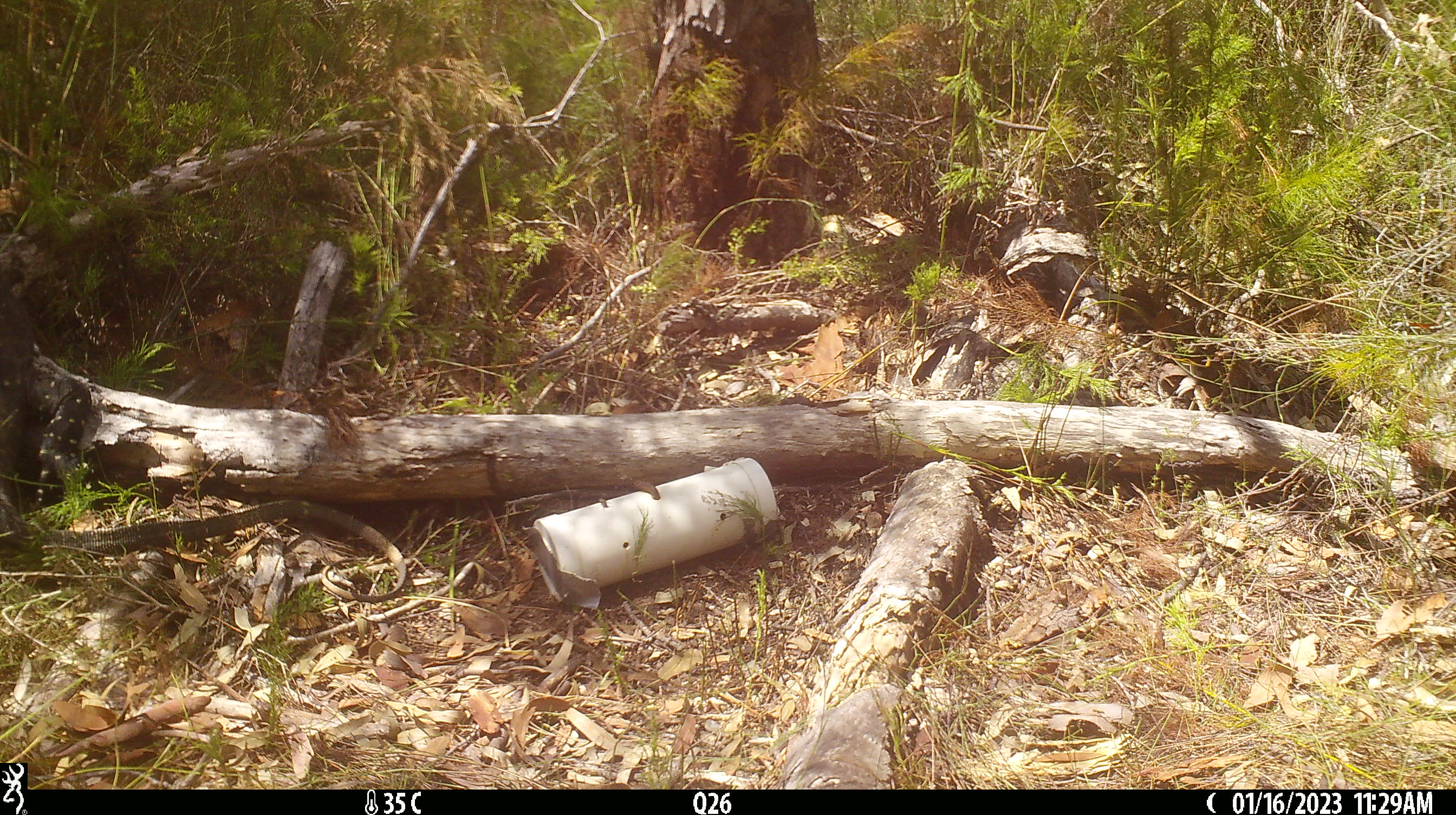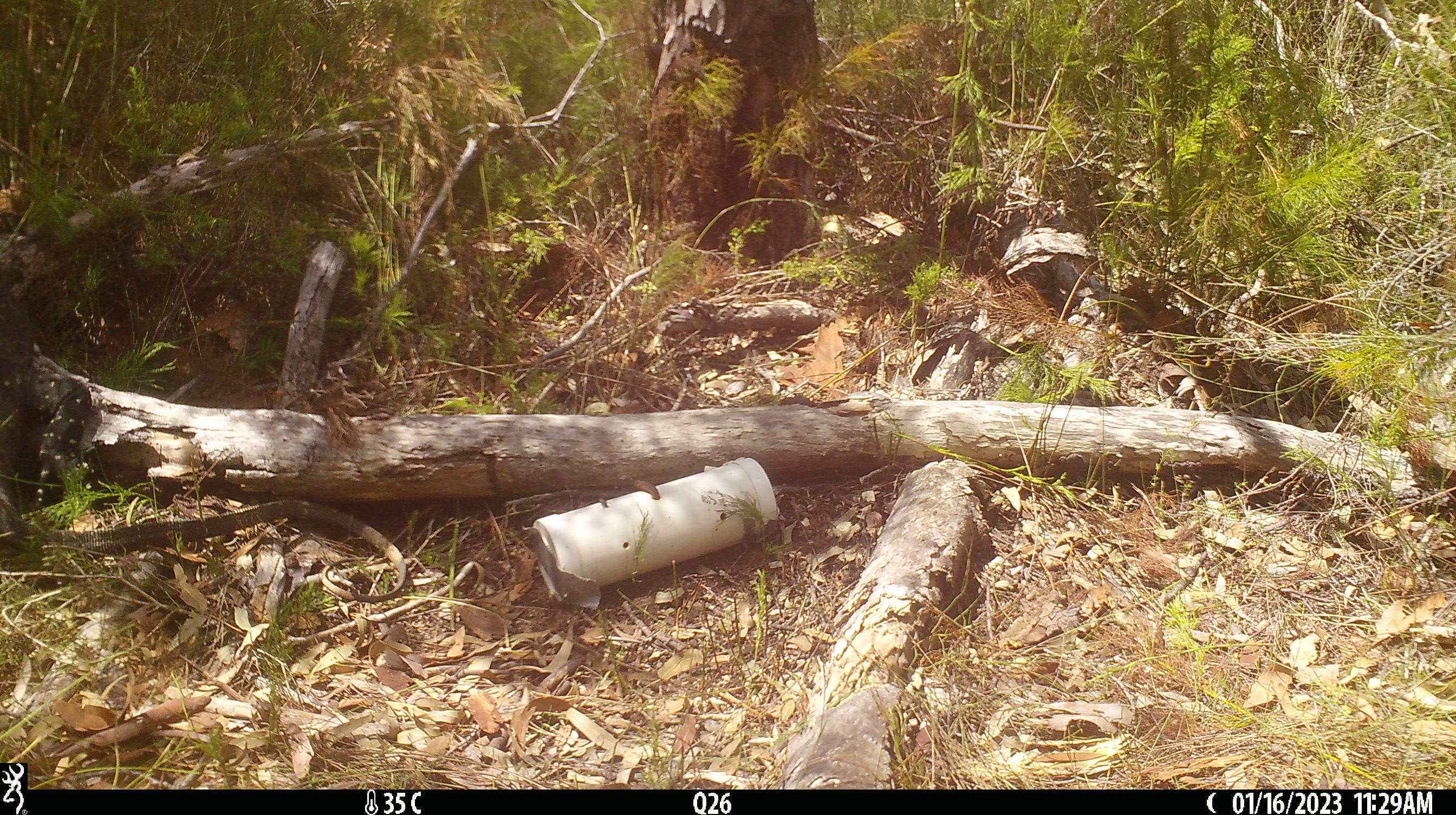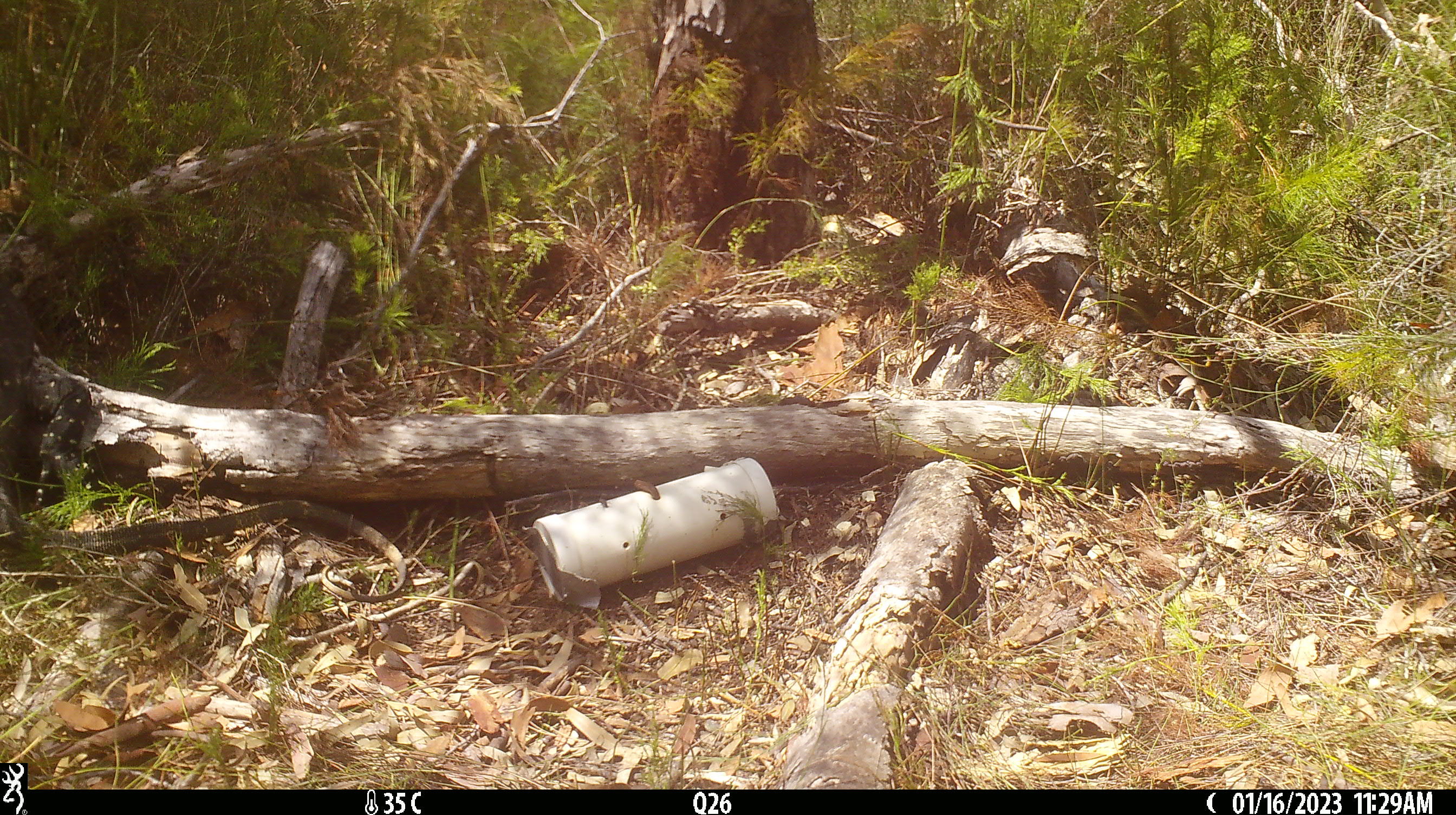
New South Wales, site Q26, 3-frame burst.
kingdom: Animalia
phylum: Chordata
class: Reptilia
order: Squamata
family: Varanidae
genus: Varanus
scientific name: Varanus varius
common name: lace monitor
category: goanna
Goanna (lace monitor) (Varanus varius).